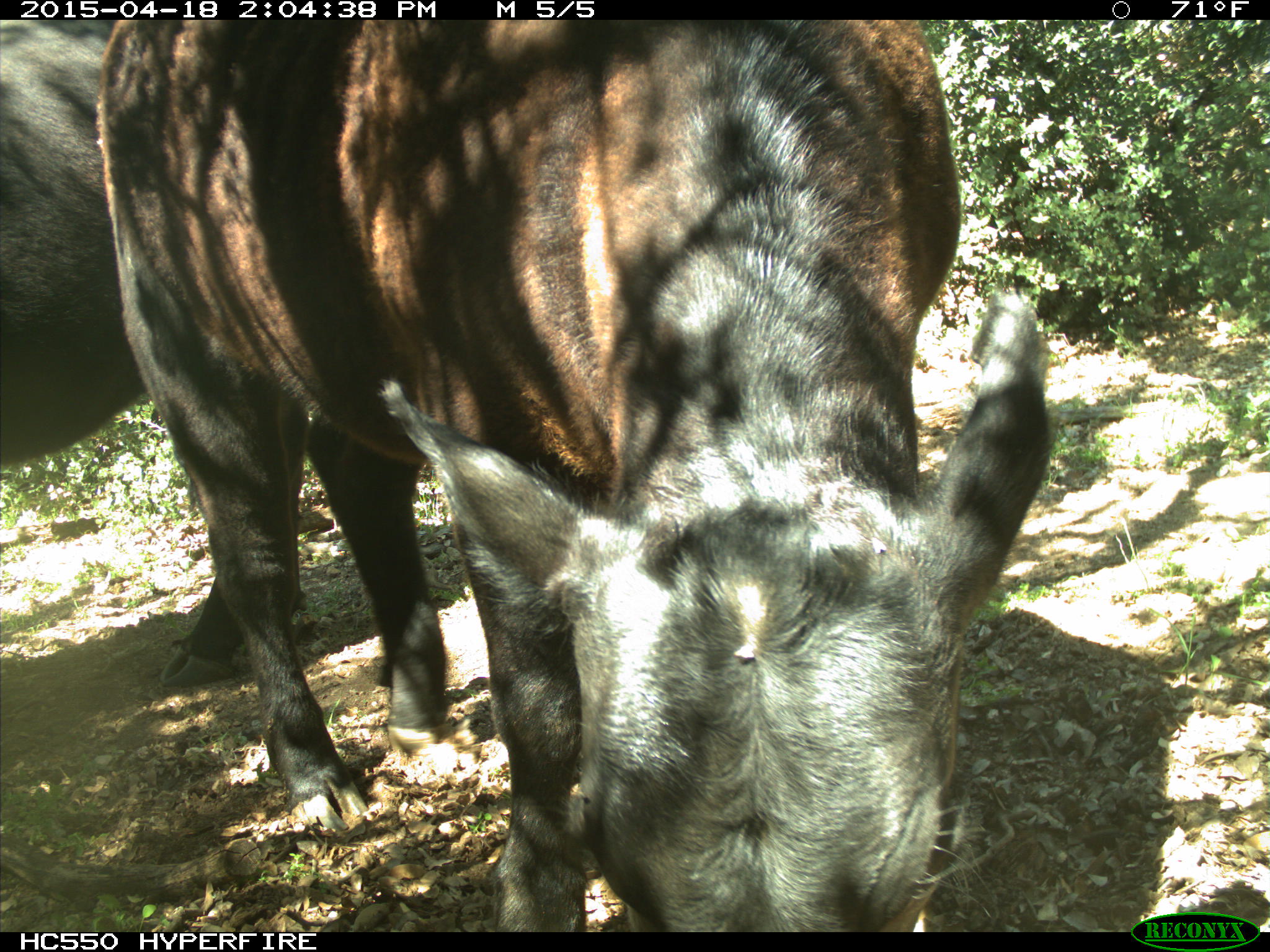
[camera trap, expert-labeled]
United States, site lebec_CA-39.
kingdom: Animalia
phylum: Chordata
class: Mammalia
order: Artiodactyla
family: Bovidae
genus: Bos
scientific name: Bos taurus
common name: domestic cow